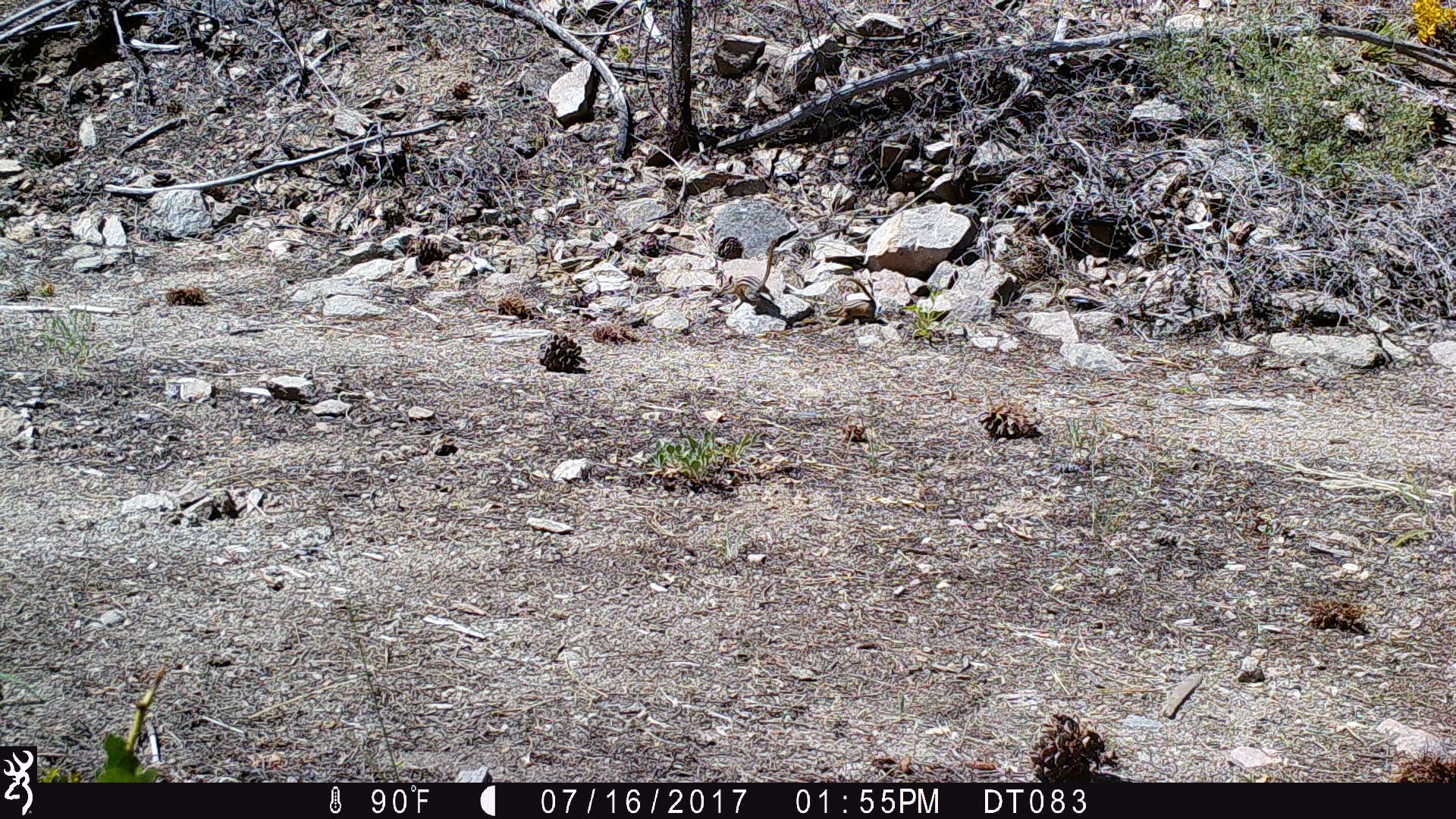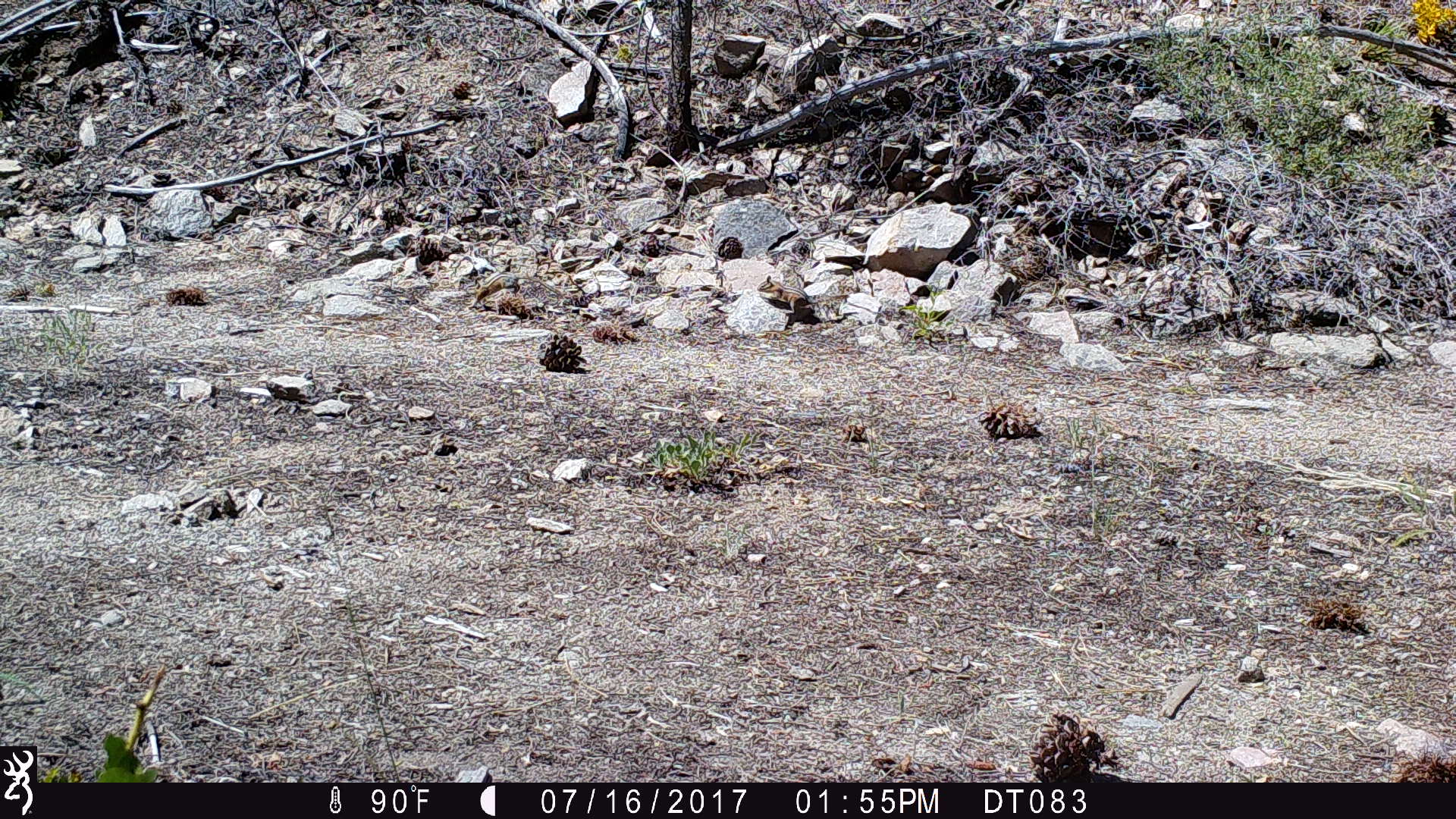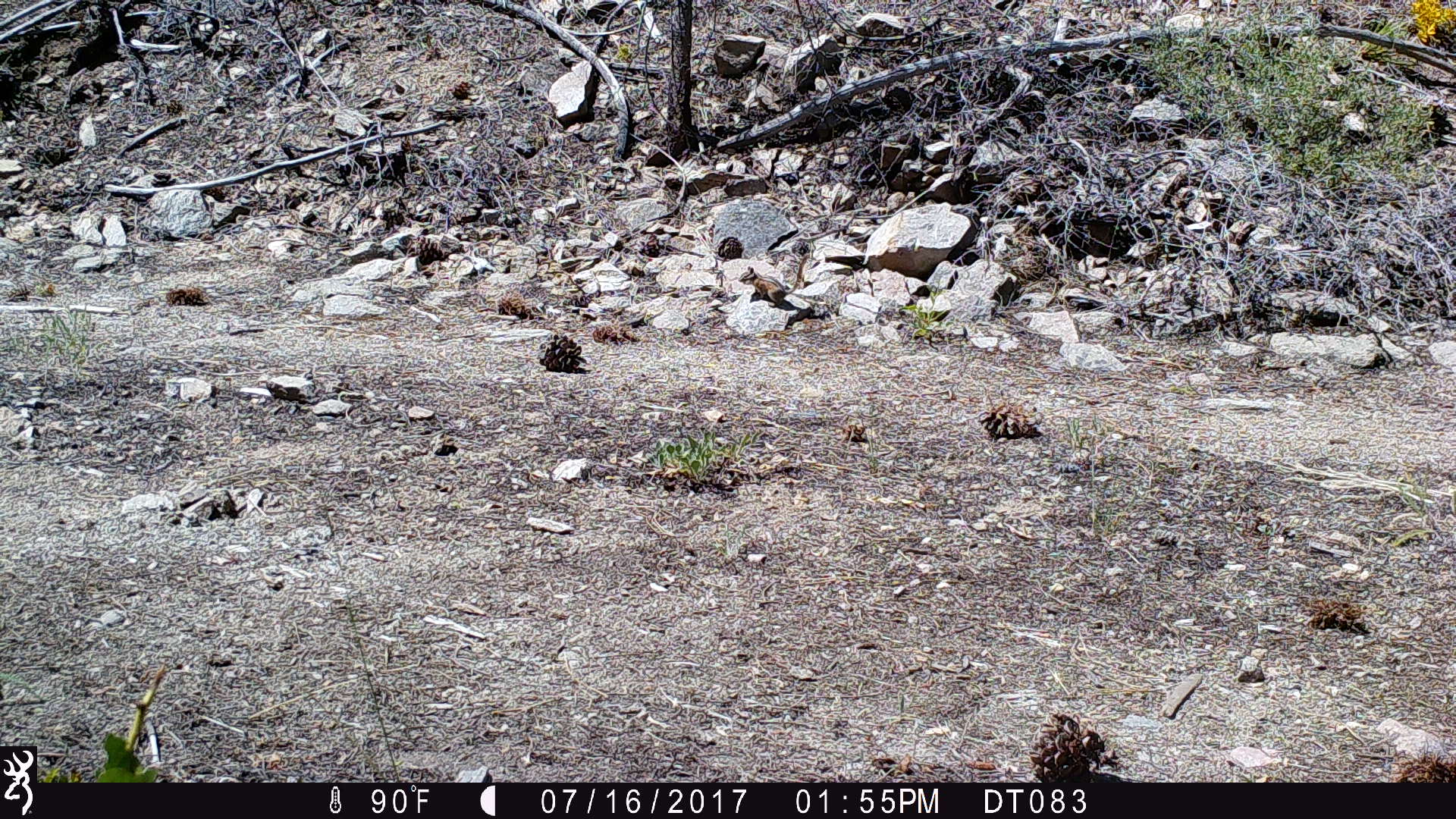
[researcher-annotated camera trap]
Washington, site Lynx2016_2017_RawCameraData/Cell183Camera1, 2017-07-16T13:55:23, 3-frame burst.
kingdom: Animalia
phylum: Chordata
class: Mammalia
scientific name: Mammalia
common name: small mammal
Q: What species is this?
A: Small mammal (Mammalia).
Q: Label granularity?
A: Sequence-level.